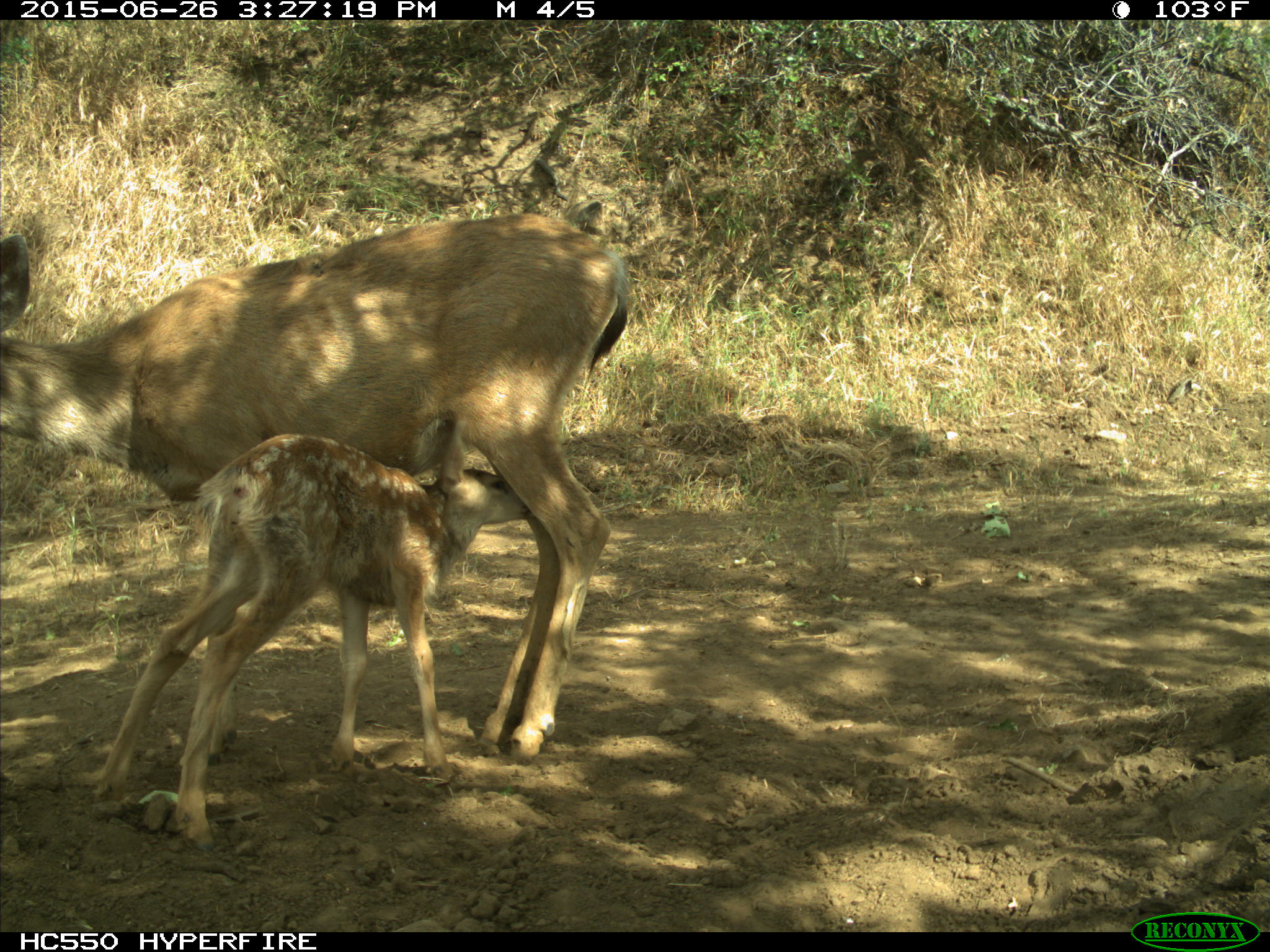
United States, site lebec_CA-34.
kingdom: Animalia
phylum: Chordata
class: Mammalia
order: Artiodactyla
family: Cervidae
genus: Odocoileus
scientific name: Odocoileus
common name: deer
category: unidentified deer